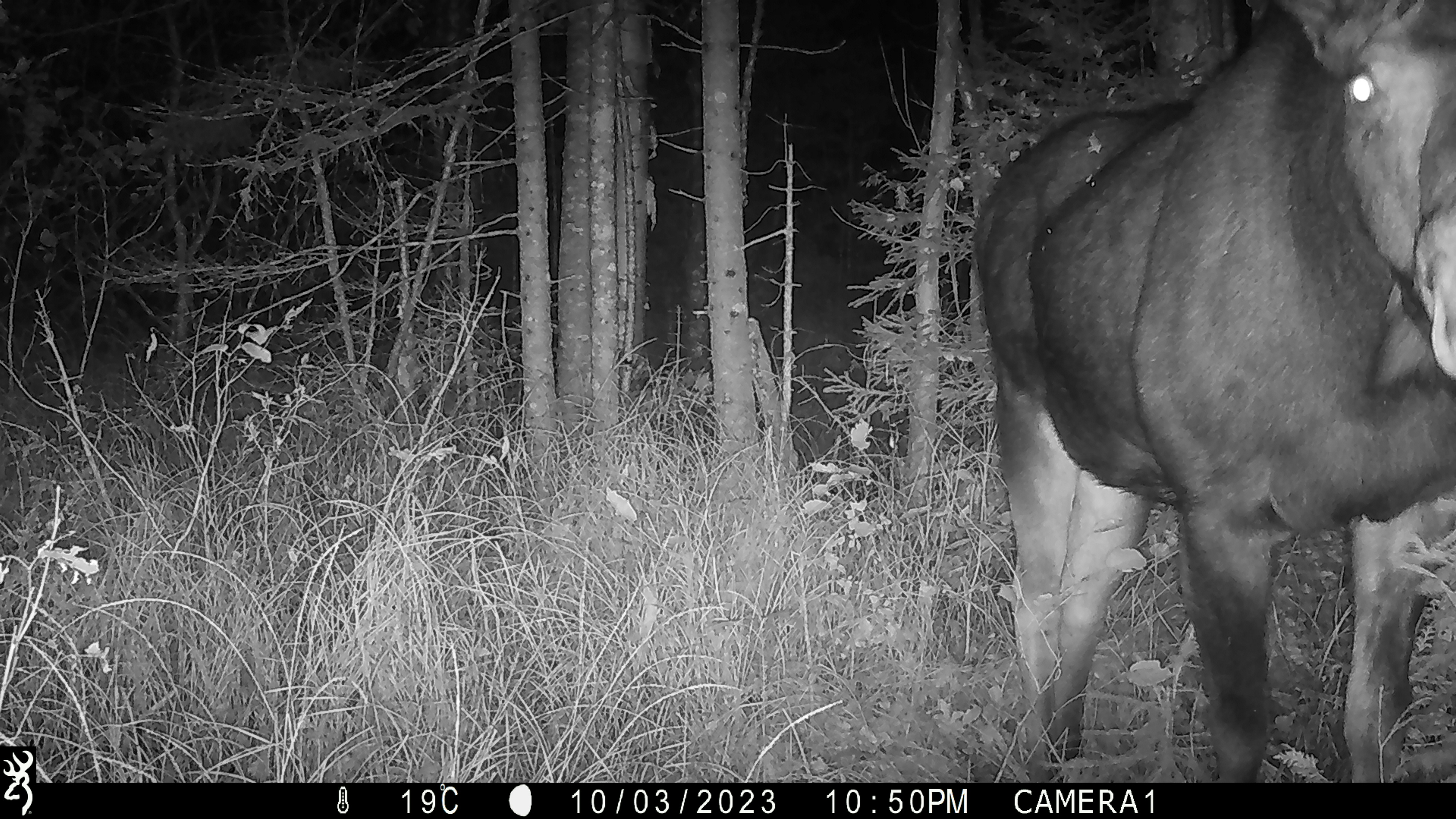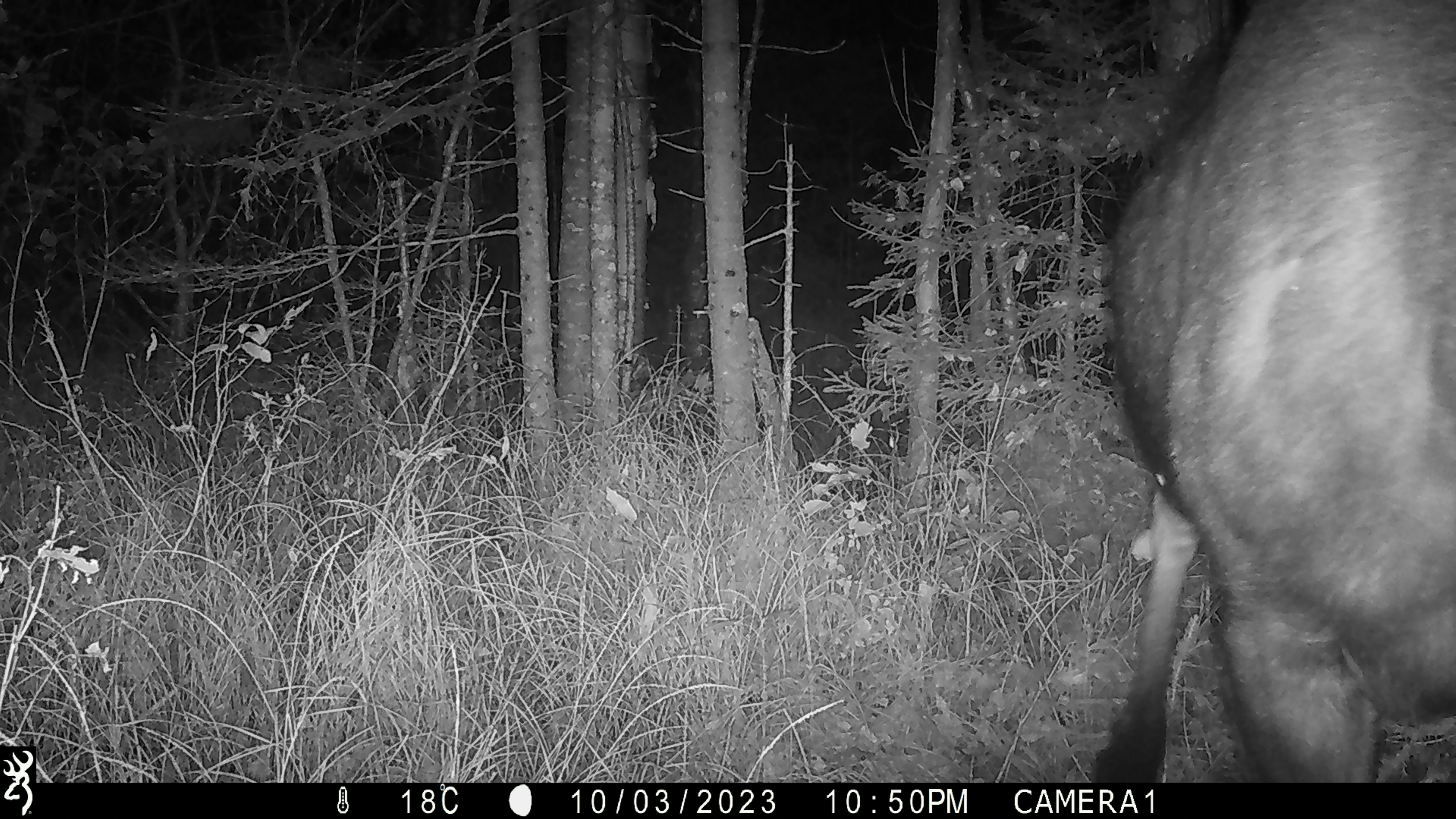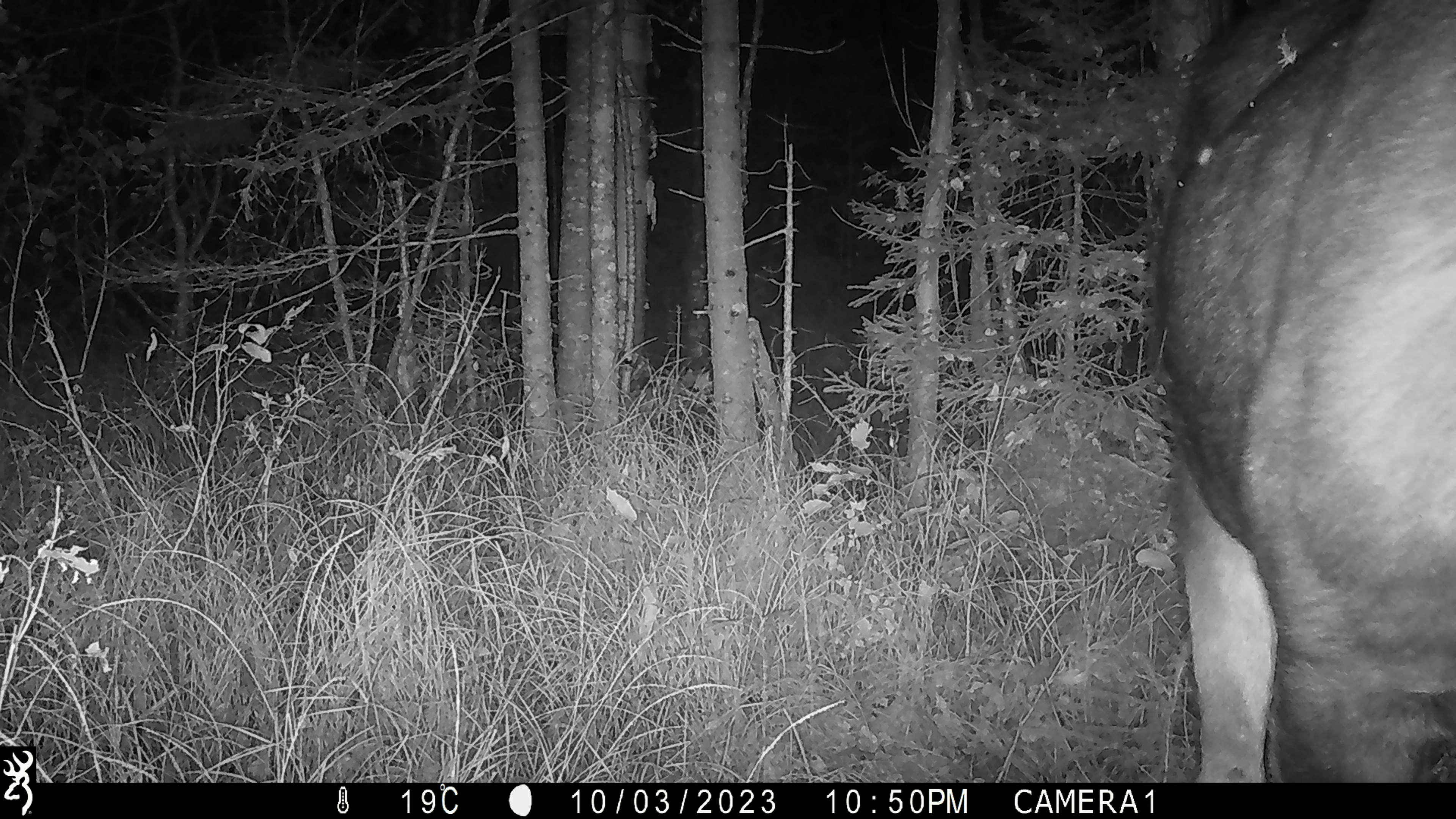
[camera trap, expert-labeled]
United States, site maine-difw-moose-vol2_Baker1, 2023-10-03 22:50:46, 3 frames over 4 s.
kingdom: Animalia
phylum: Chordata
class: Mammalia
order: Artiodactyla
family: Cervidae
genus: Alces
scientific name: Alces alces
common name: moose